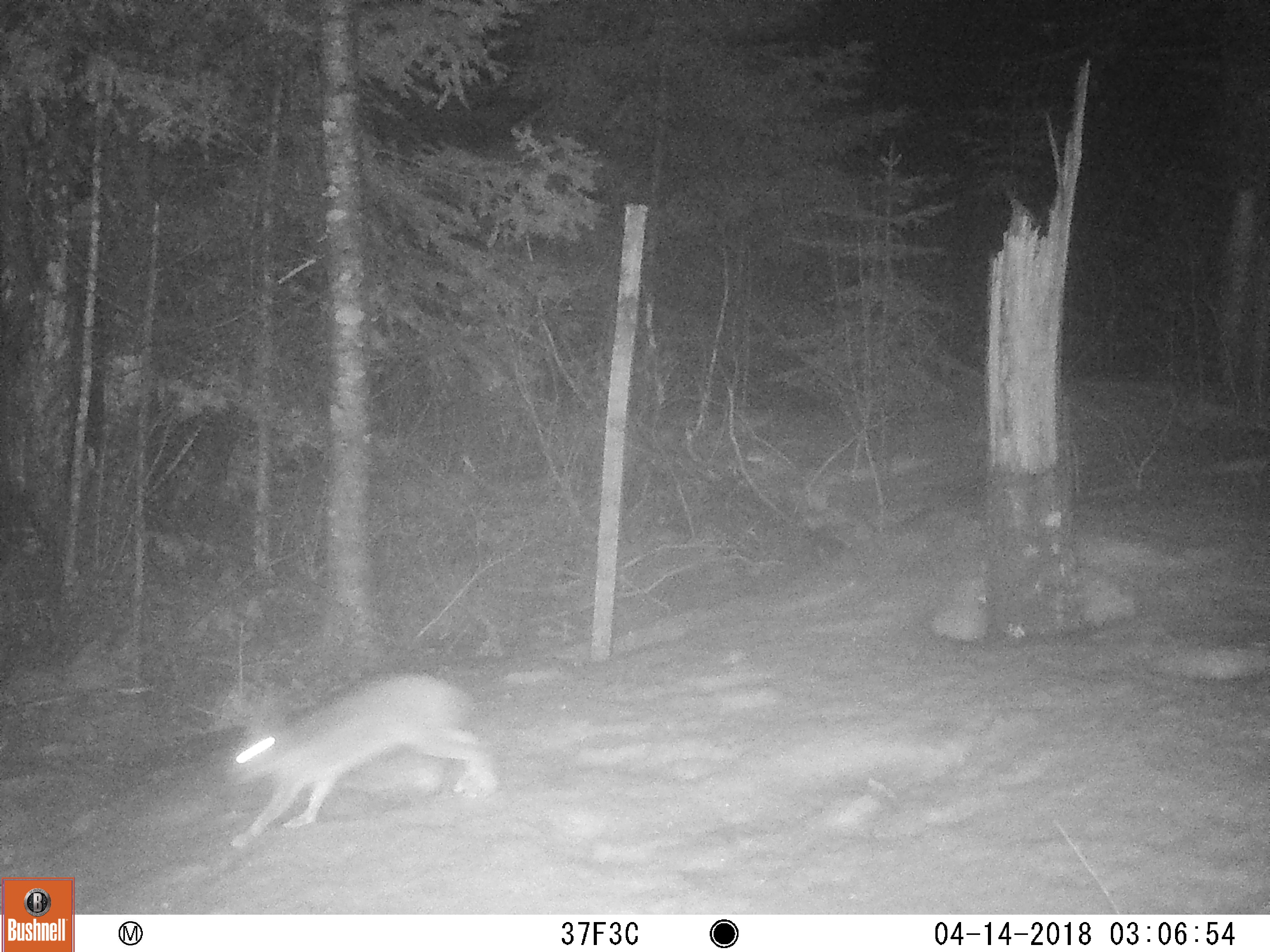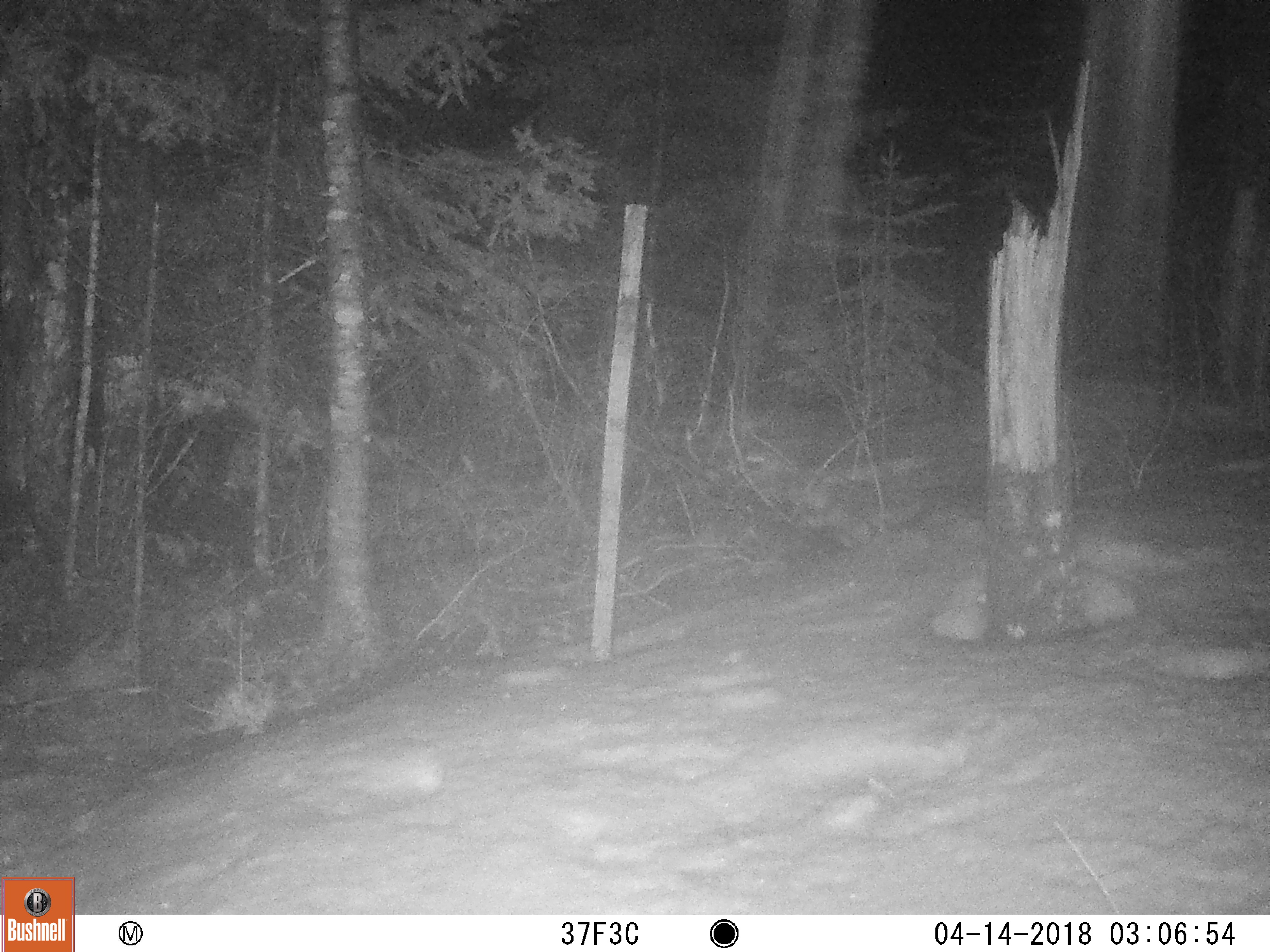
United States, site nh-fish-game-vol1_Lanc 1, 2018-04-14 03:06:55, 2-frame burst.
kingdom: Animalia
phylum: Chordata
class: Mammalia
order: Lagomorpha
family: Leporidae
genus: Lepus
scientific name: Lepus americanus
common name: snowshoe hare